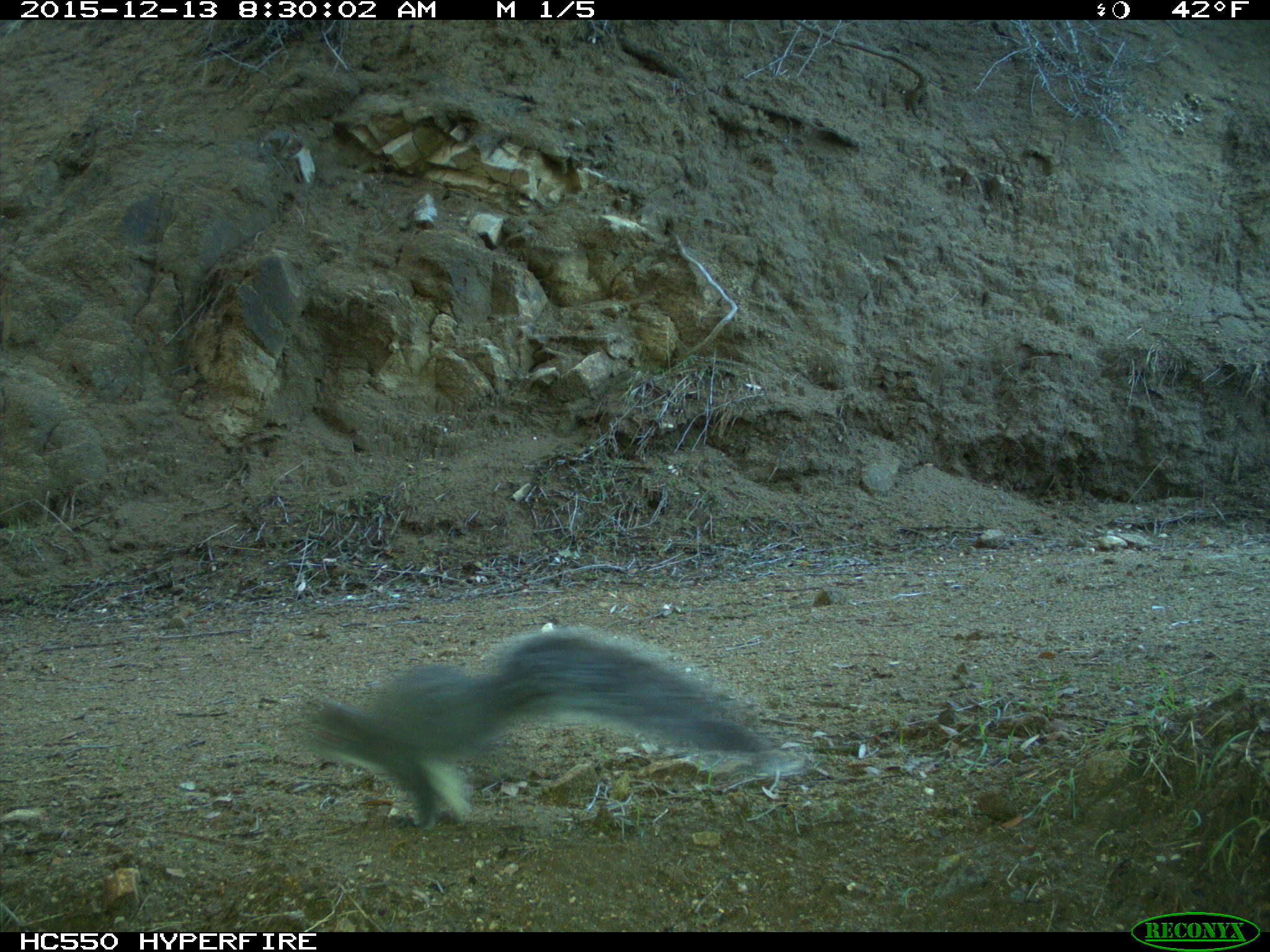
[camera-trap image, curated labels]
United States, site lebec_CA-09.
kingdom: Animalia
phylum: Chordata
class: Mammalia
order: Rodentia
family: Sciuridae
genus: Sciurus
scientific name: Sciurus carolinensis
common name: eastern gray squirrel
Sciurus carolinensis (eastern gray squirrel).